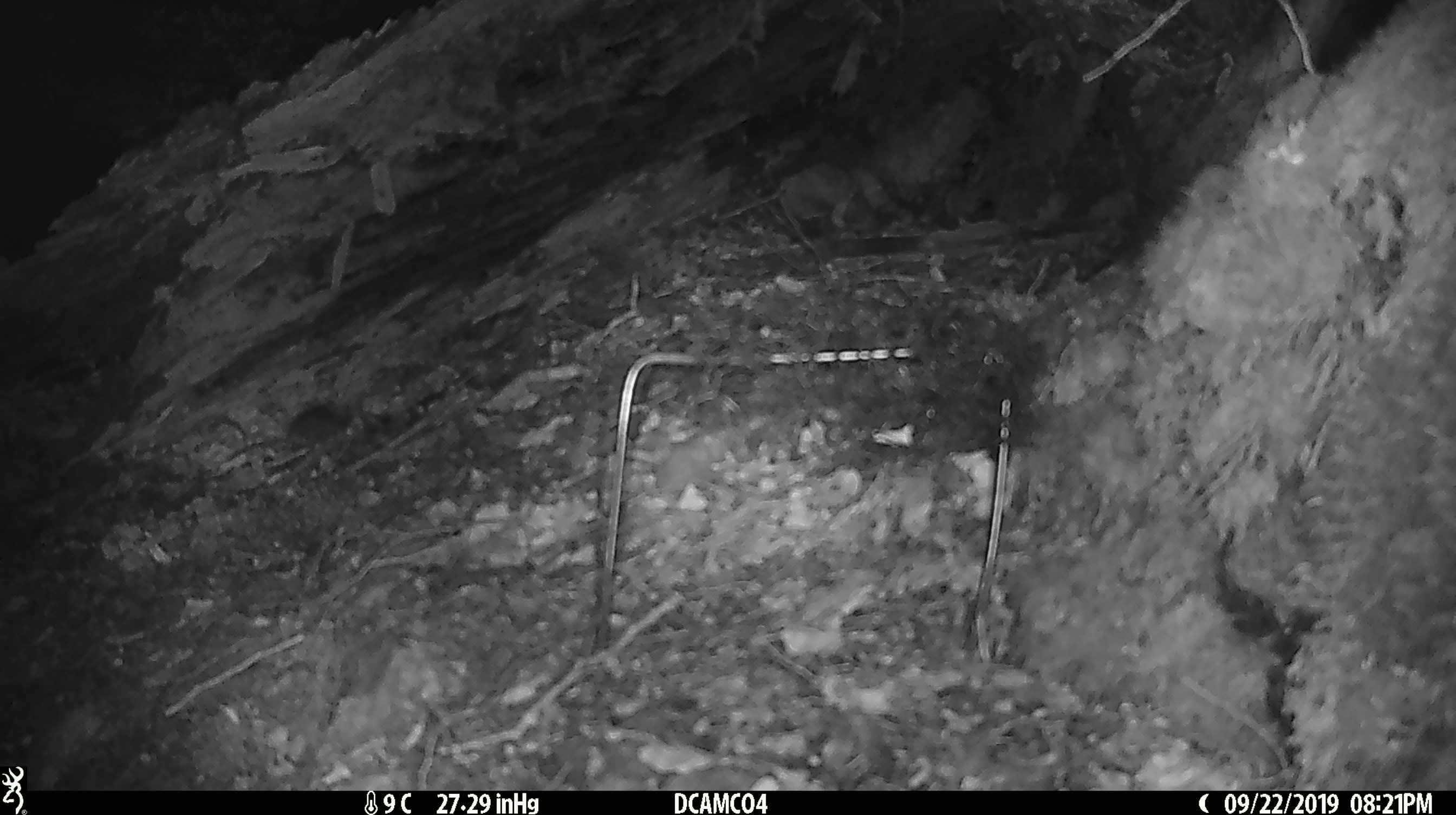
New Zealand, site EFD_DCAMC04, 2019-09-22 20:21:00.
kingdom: Animalia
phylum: Chordata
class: Mammalia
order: Rodentia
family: Muridae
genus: Mus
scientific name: Mus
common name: mouse